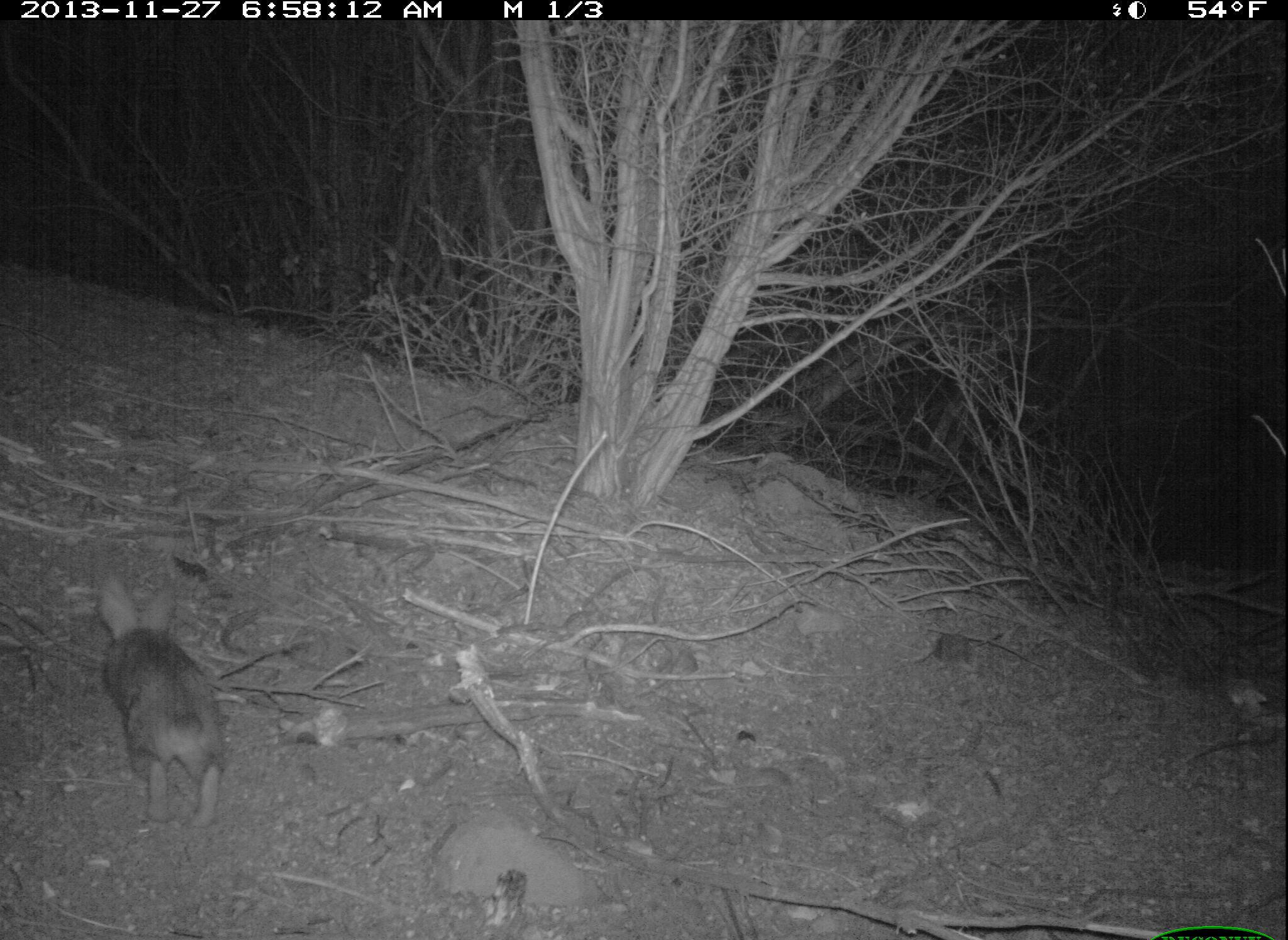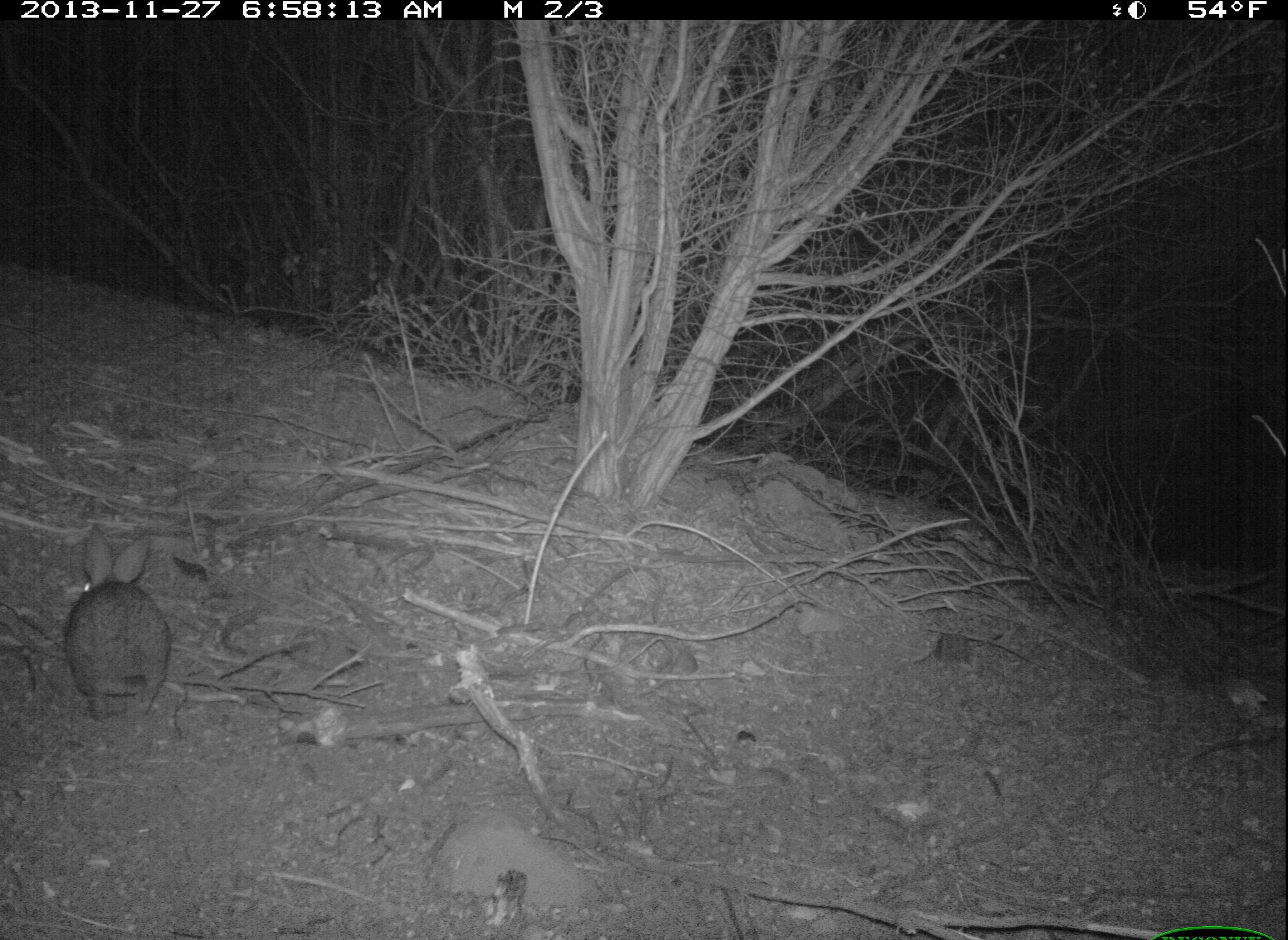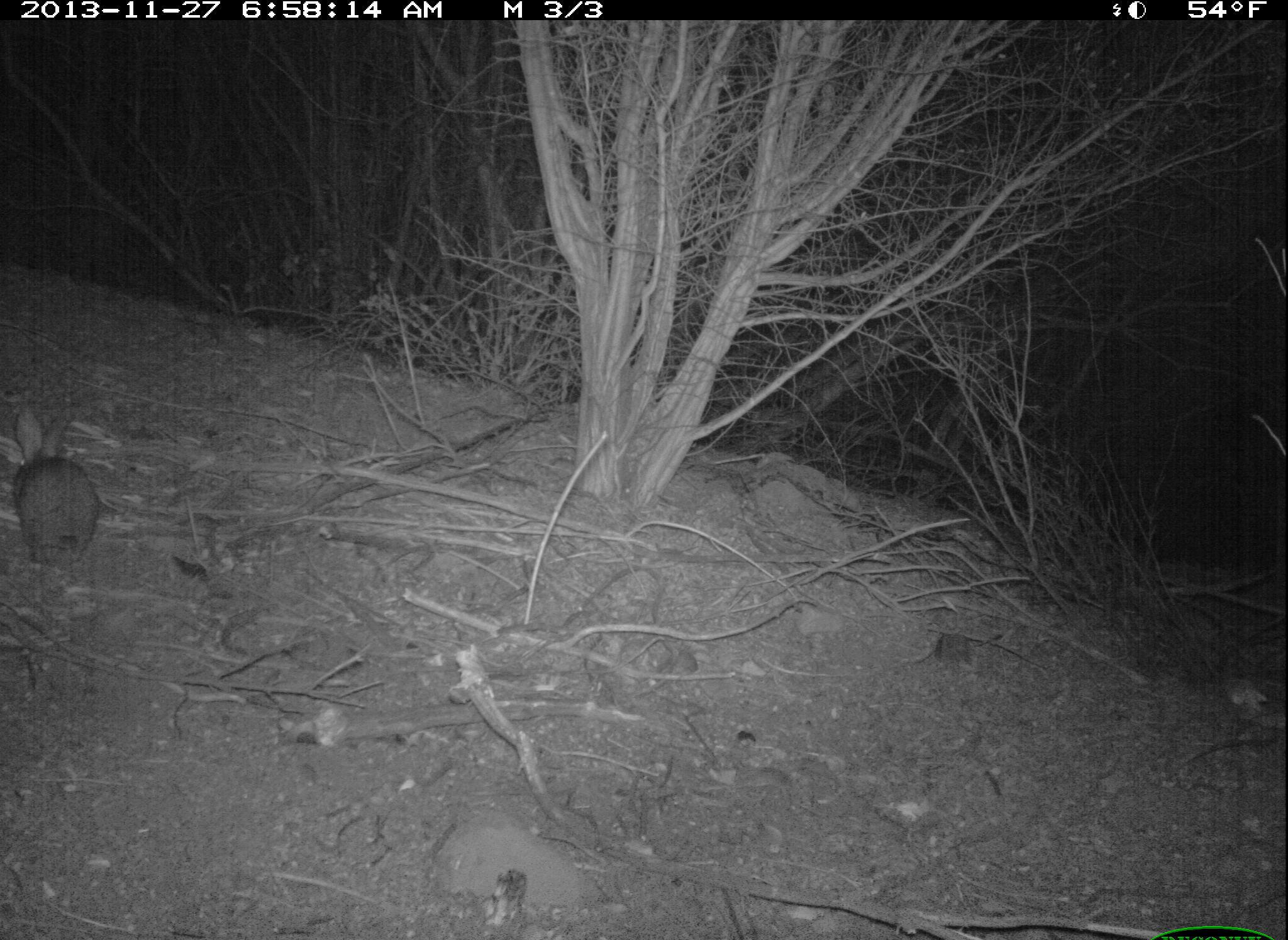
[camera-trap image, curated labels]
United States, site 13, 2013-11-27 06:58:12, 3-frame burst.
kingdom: Animalia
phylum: Chordata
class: Mammalia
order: Lagomorpha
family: Leporidae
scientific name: Leporidae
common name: rabbits and hares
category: rabbit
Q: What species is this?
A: Rabbit (rabbits and hares) (Leporidae).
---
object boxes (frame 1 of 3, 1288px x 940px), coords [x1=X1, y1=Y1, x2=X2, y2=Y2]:
rabbit: [x1=95, y1=568, x2=222, y2=826]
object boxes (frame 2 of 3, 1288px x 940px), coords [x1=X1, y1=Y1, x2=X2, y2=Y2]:
rabbit: [x1=62, y1=525, x2=173, y2=718]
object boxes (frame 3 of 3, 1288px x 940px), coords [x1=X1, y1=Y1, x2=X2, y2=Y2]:
rabbit: [x1=11, y1=404, x2=100, y2=564]